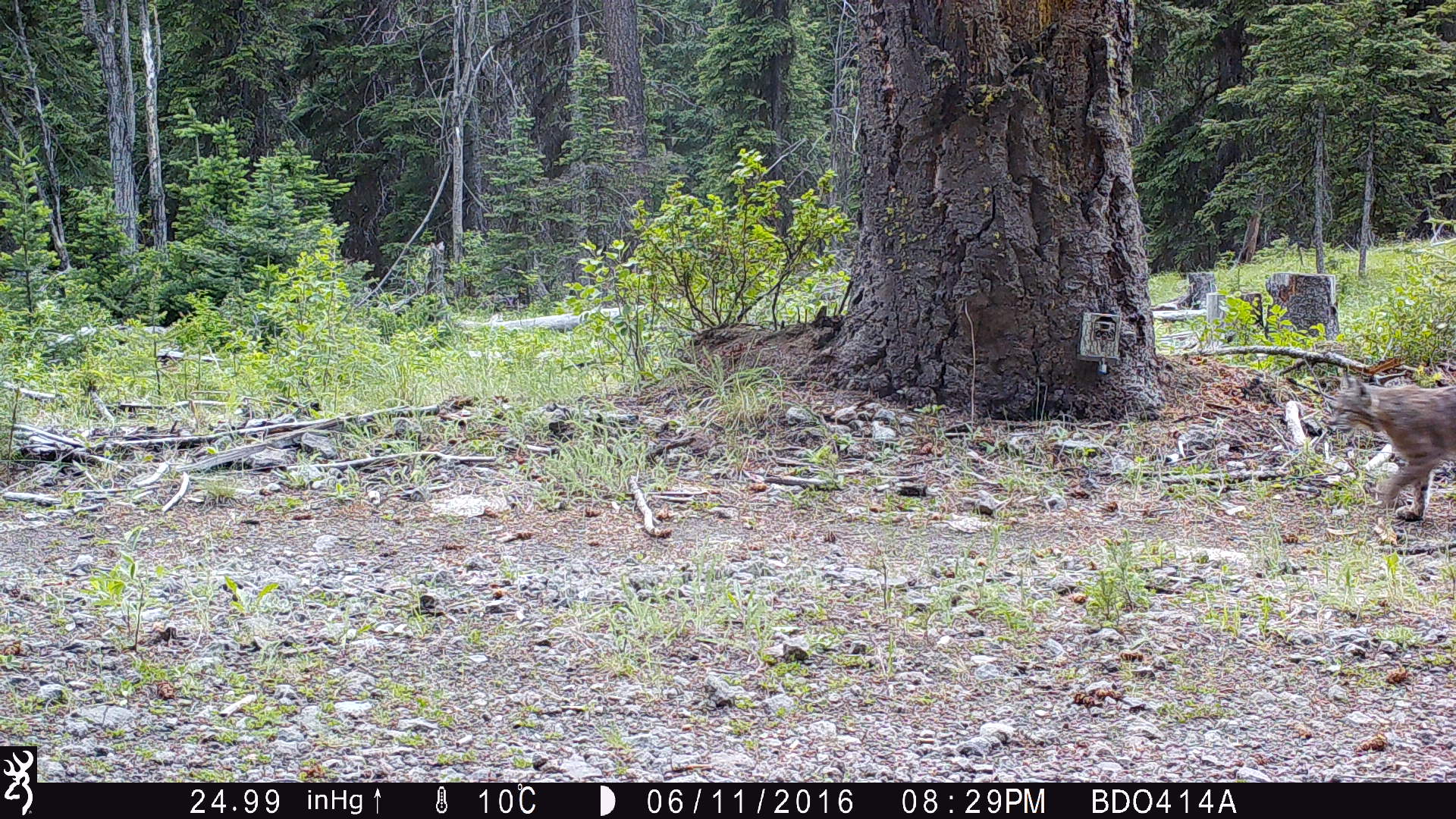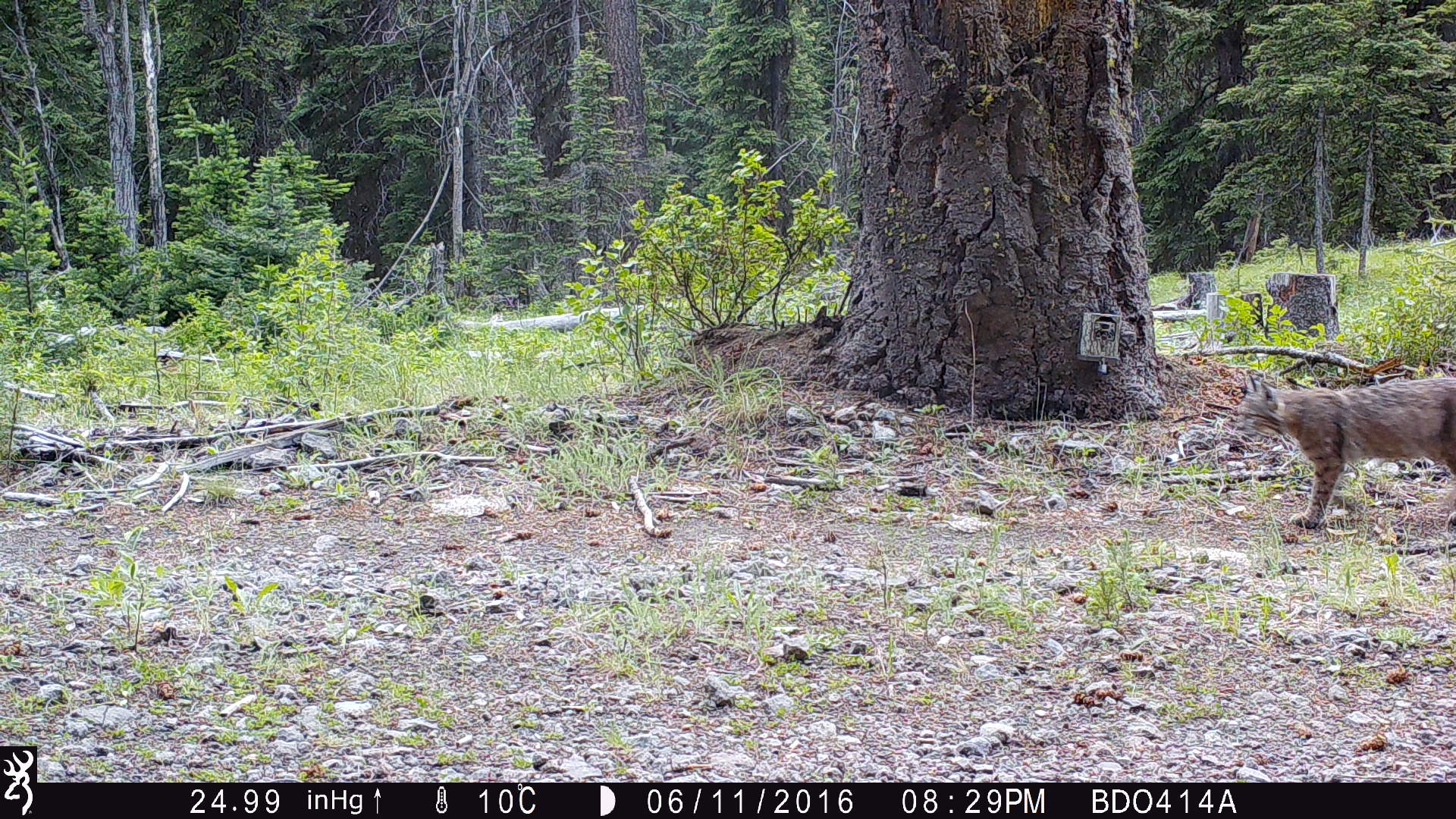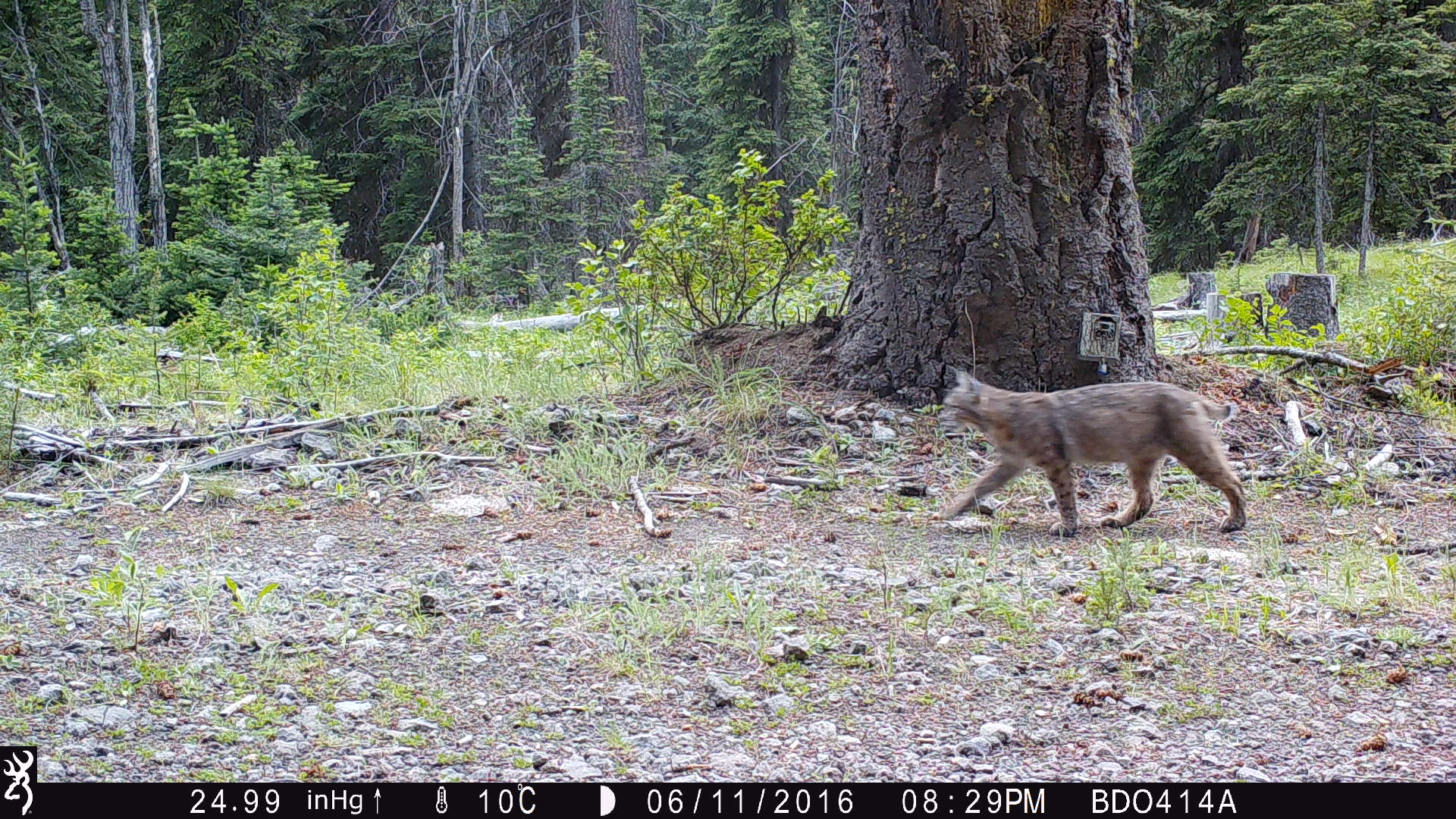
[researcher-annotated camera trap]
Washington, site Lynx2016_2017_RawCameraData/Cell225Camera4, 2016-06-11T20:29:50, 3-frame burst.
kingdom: Animalia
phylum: Chordata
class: Mammalia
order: Carnivora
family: Felidae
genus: Lynx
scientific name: Lynx rufus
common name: bobcat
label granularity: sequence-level